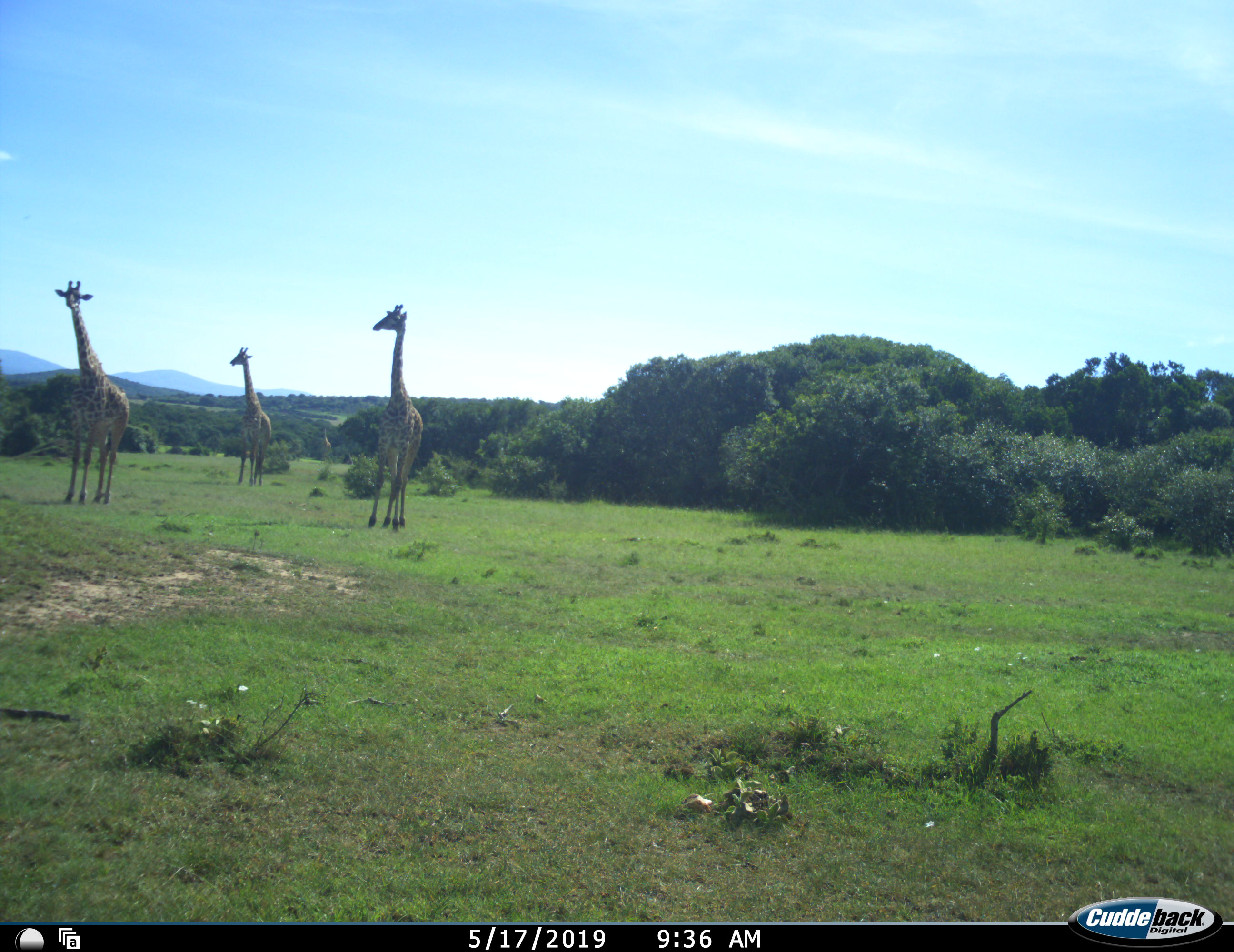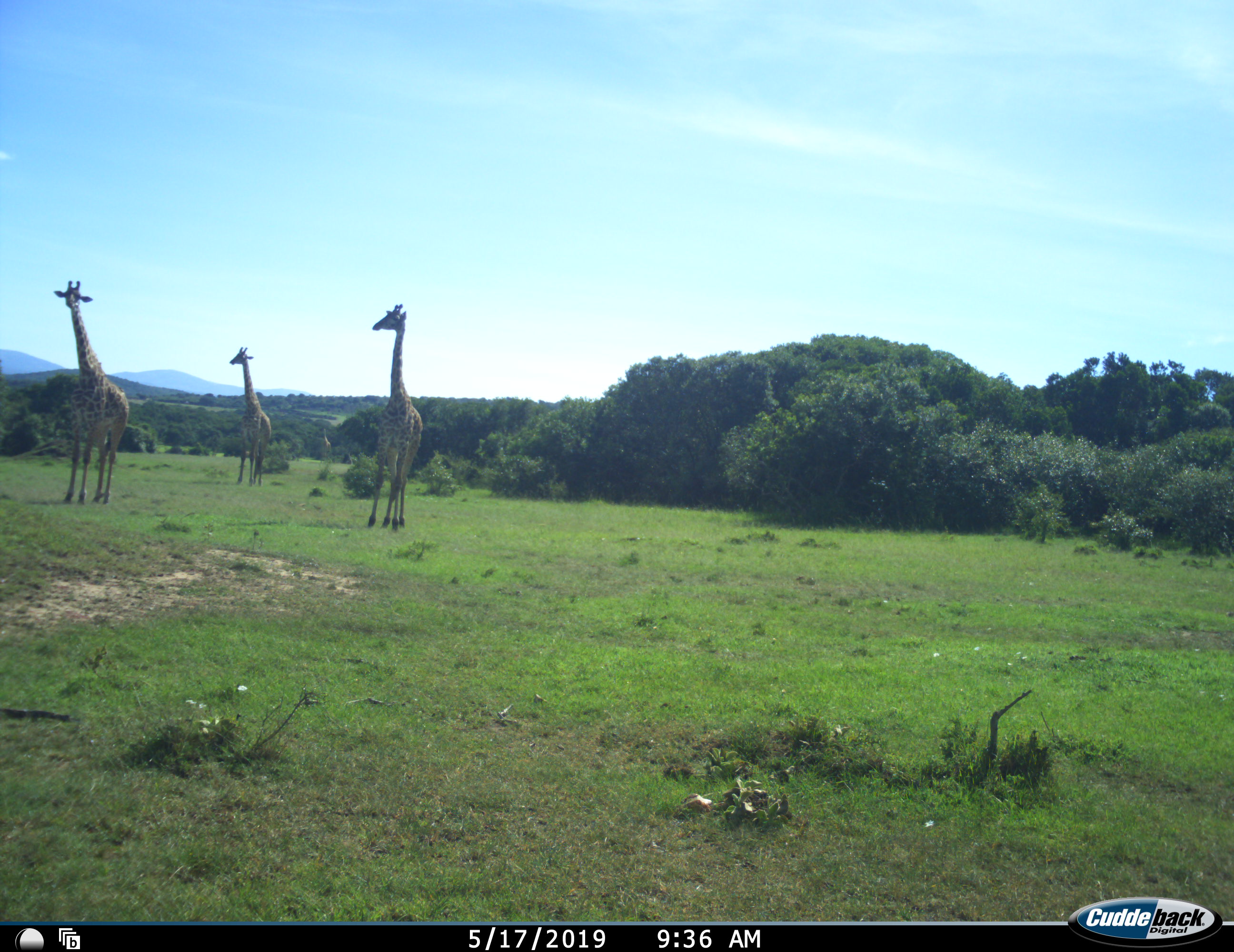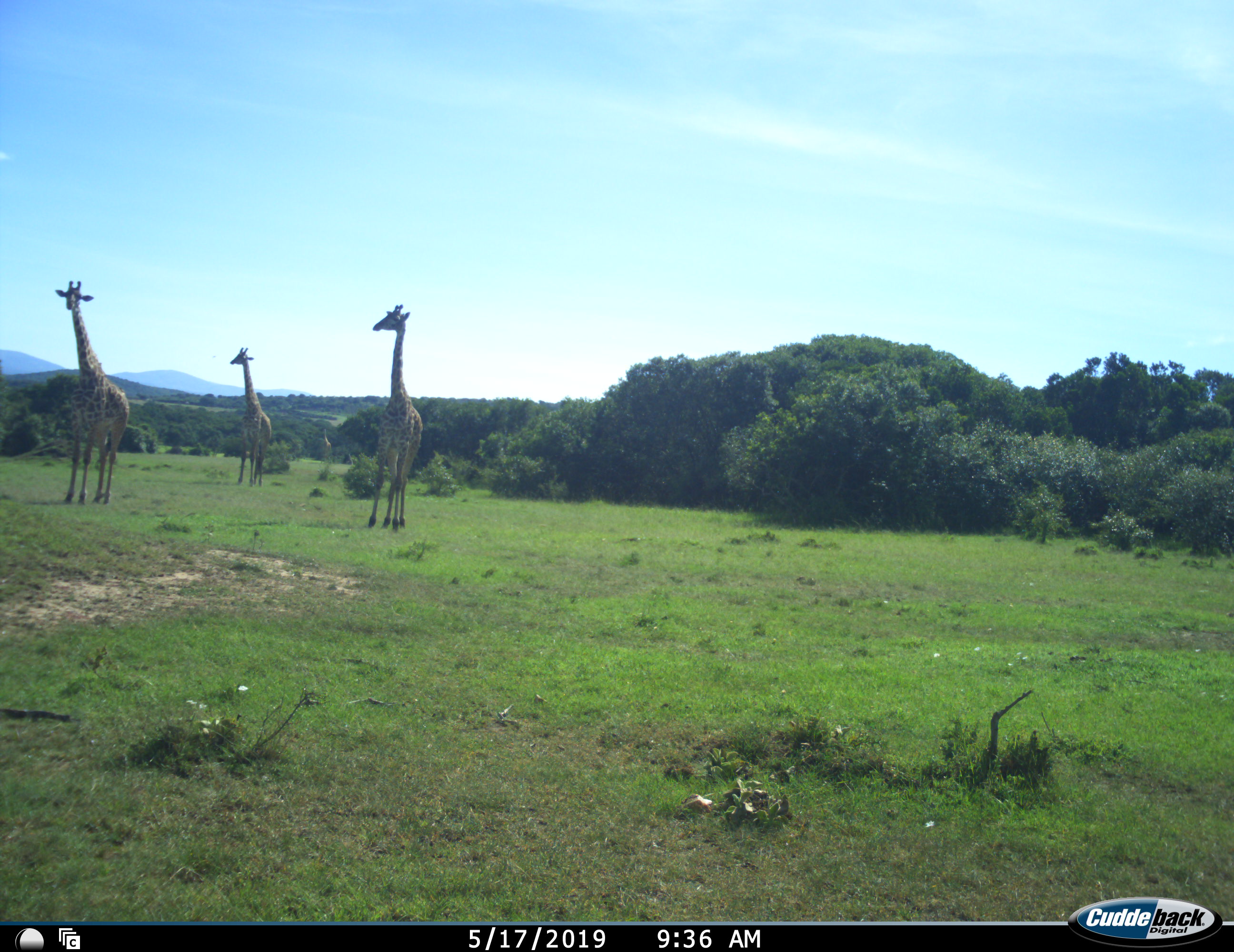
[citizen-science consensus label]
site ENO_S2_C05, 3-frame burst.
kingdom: Animalia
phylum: Chordata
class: Mammalia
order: Artiodactyla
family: Giraffidae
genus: Giraffa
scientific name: Giraffa camelopardalis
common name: giraffe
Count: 3.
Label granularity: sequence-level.